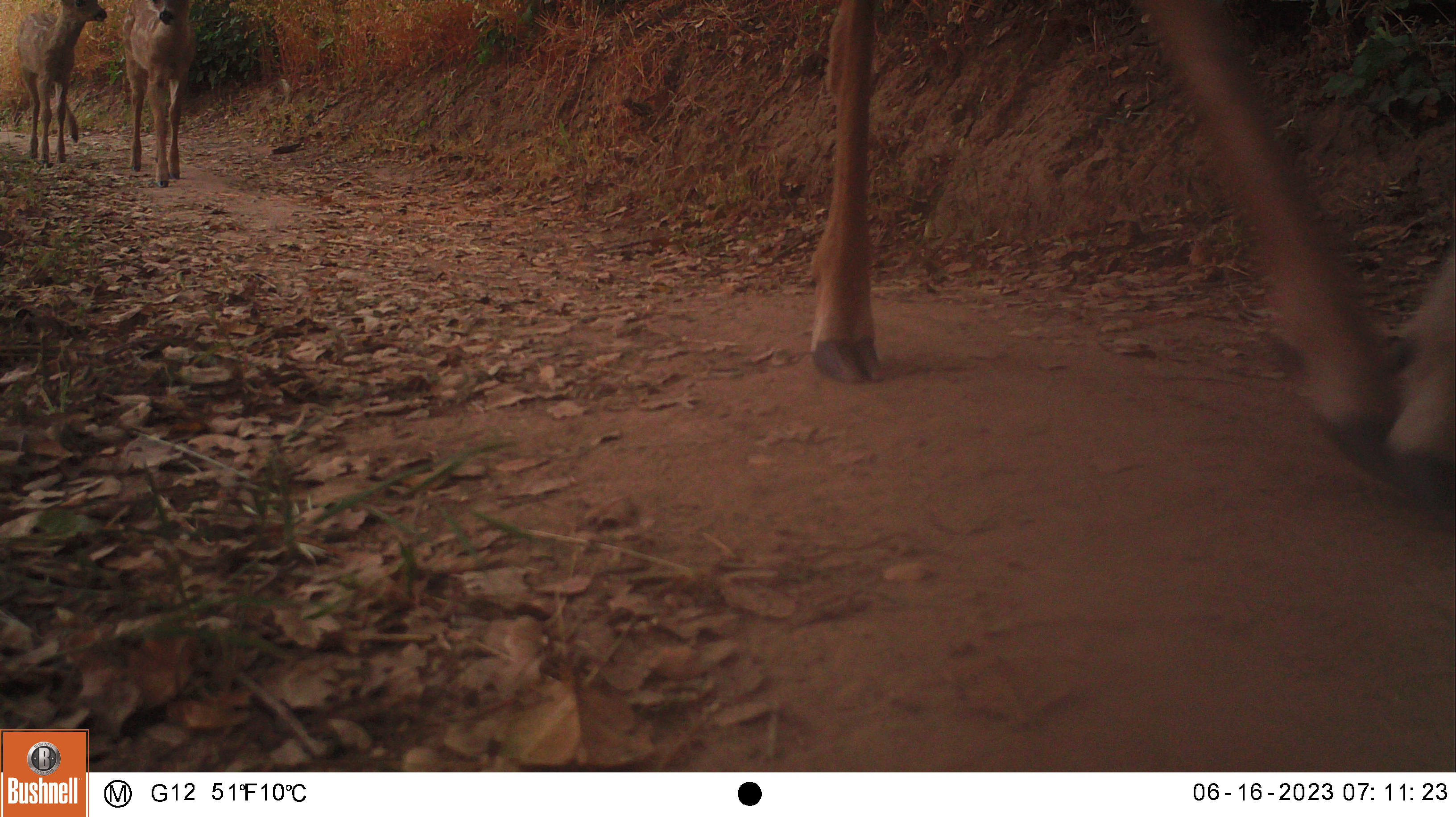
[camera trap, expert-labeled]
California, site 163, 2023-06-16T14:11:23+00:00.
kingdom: Animalia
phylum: Chordata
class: Mammalia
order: Artiodactyla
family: Cervidae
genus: Odocoileus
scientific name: Odocoileus hemionus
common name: mule deer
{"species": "mule deer (Odocoileus hemionus)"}